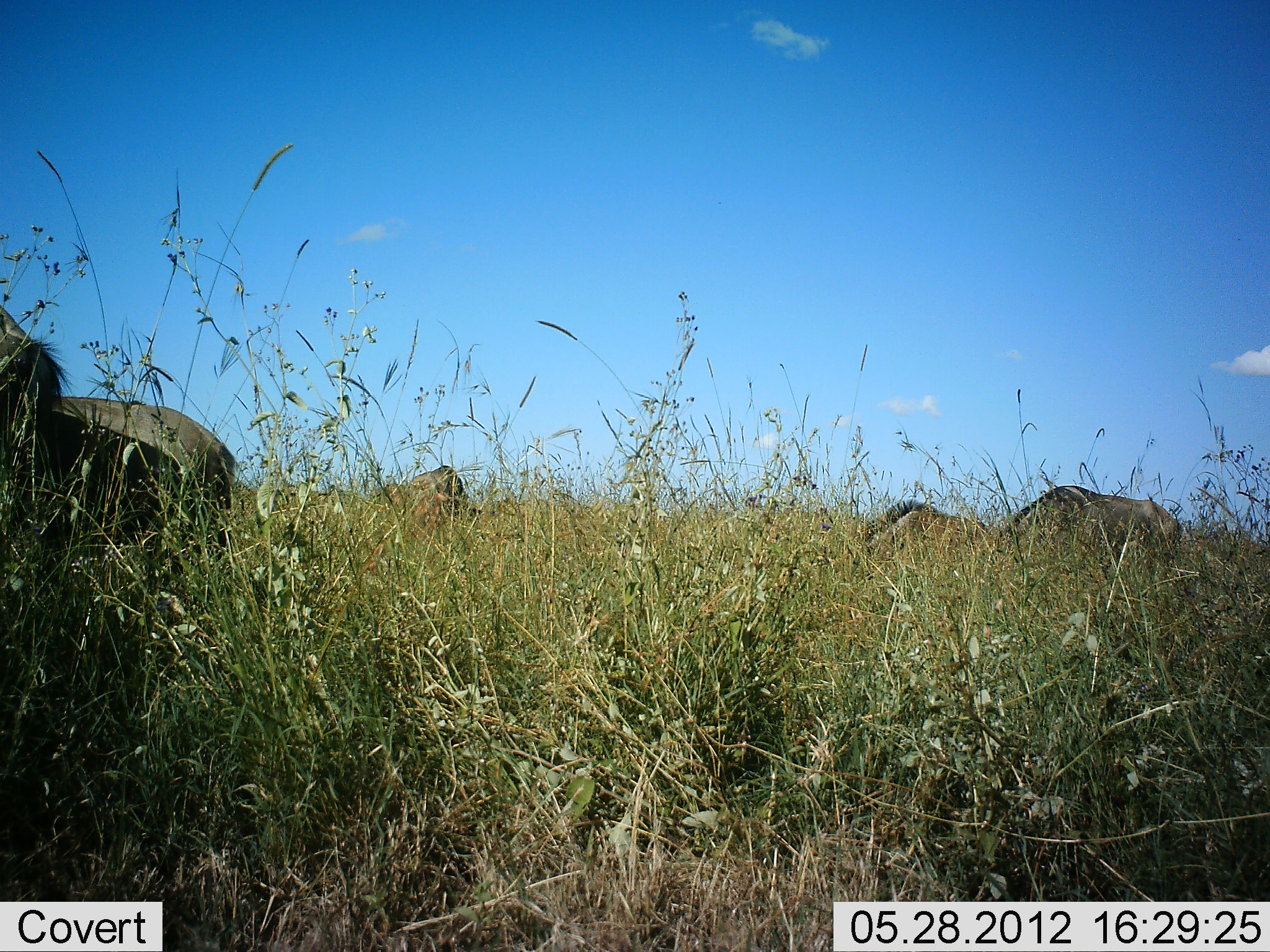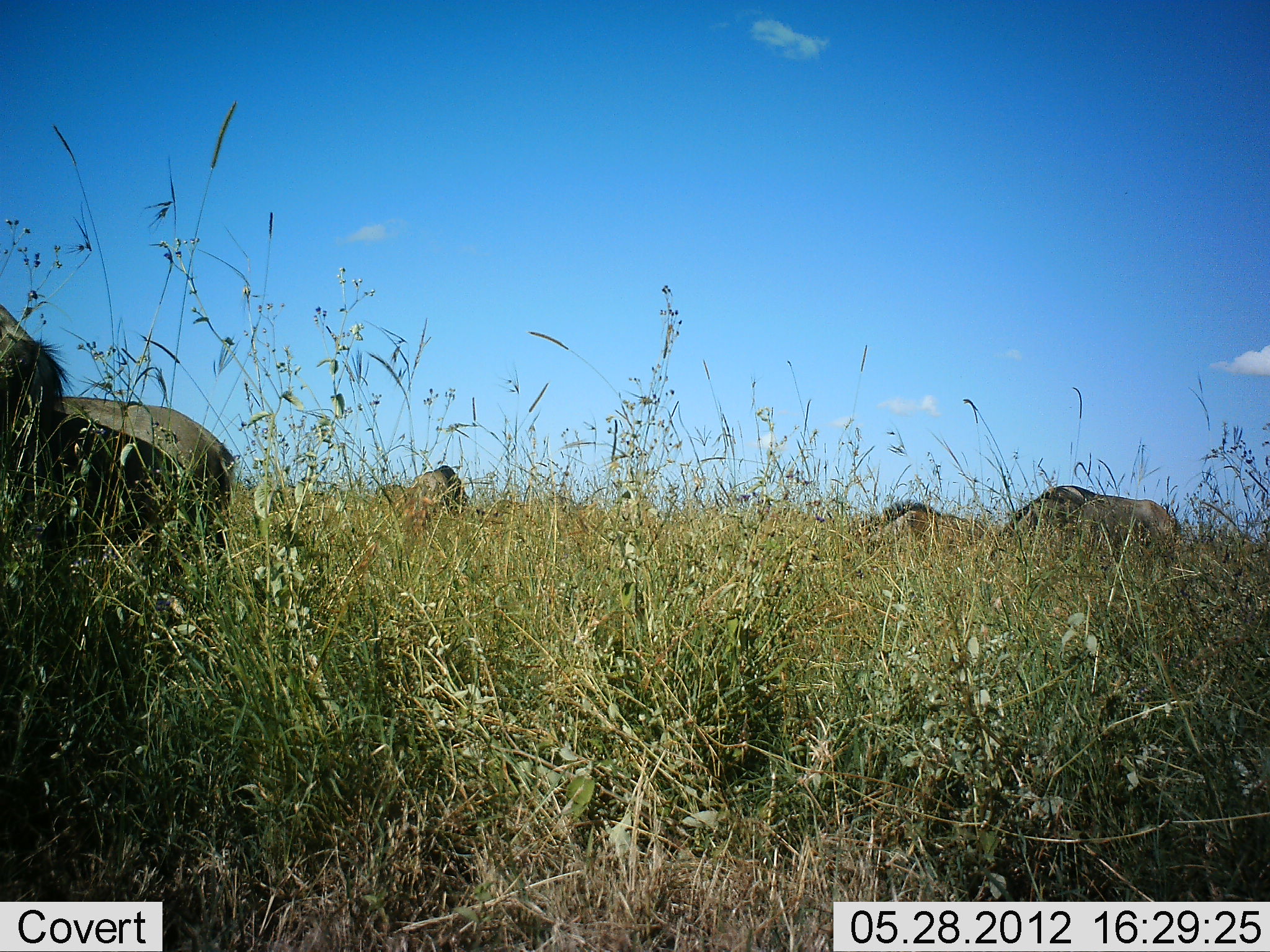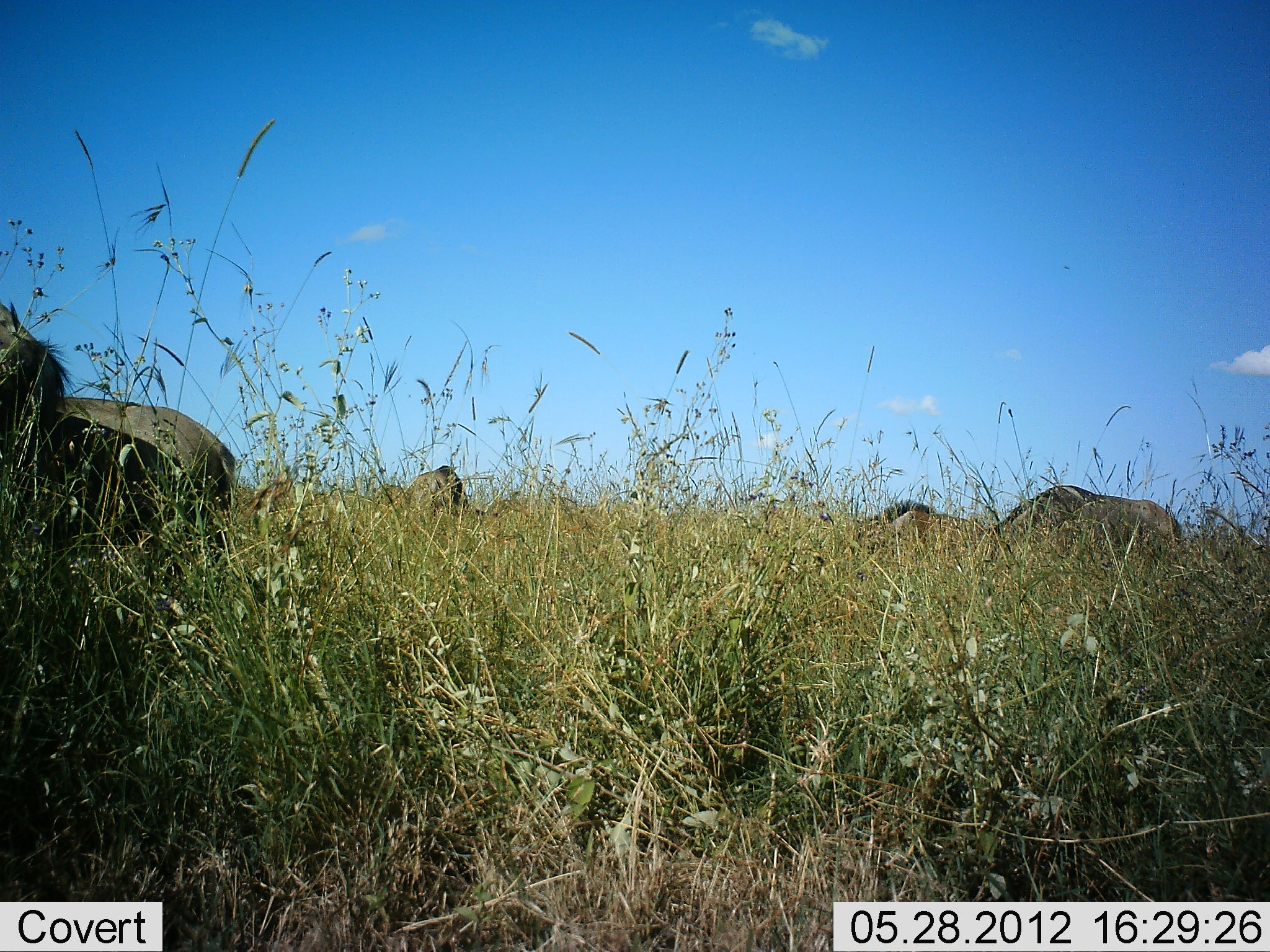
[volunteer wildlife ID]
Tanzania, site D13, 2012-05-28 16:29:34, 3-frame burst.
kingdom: Animalia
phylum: Chordata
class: Mammalia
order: Artiodactyla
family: Bovidae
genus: Connochaetes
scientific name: Connochaetes taurinus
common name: blue wildebeest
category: wildebeest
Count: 5.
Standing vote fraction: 45%.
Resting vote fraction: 0%.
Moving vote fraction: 0%.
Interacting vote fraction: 0%.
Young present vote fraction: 0%.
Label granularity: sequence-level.